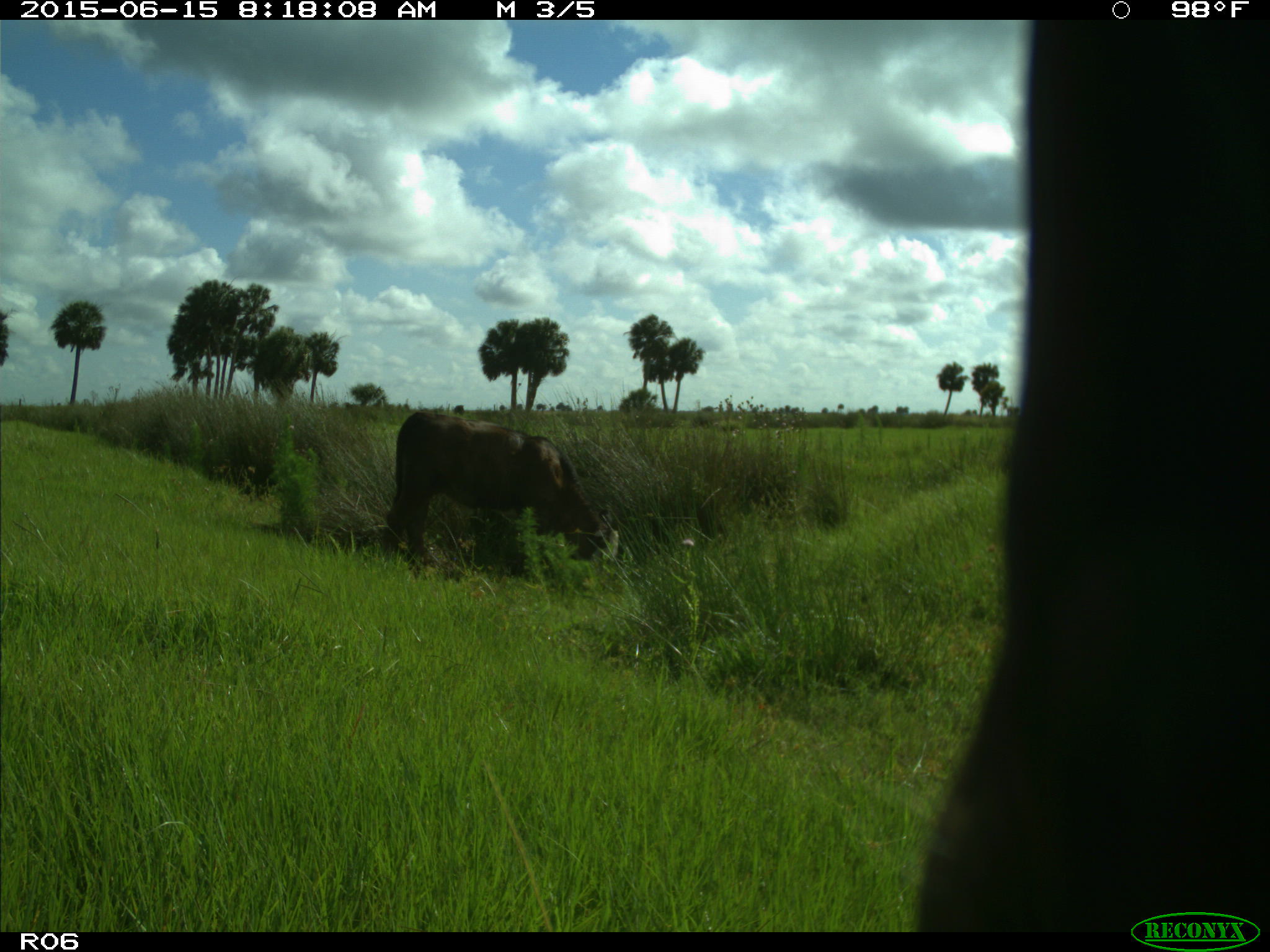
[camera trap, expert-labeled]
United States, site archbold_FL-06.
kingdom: Animalia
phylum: Chordata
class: Mammalia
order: Artiodactyla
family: Bovidae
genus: Bos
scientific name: Bos taurus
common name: domestic cow